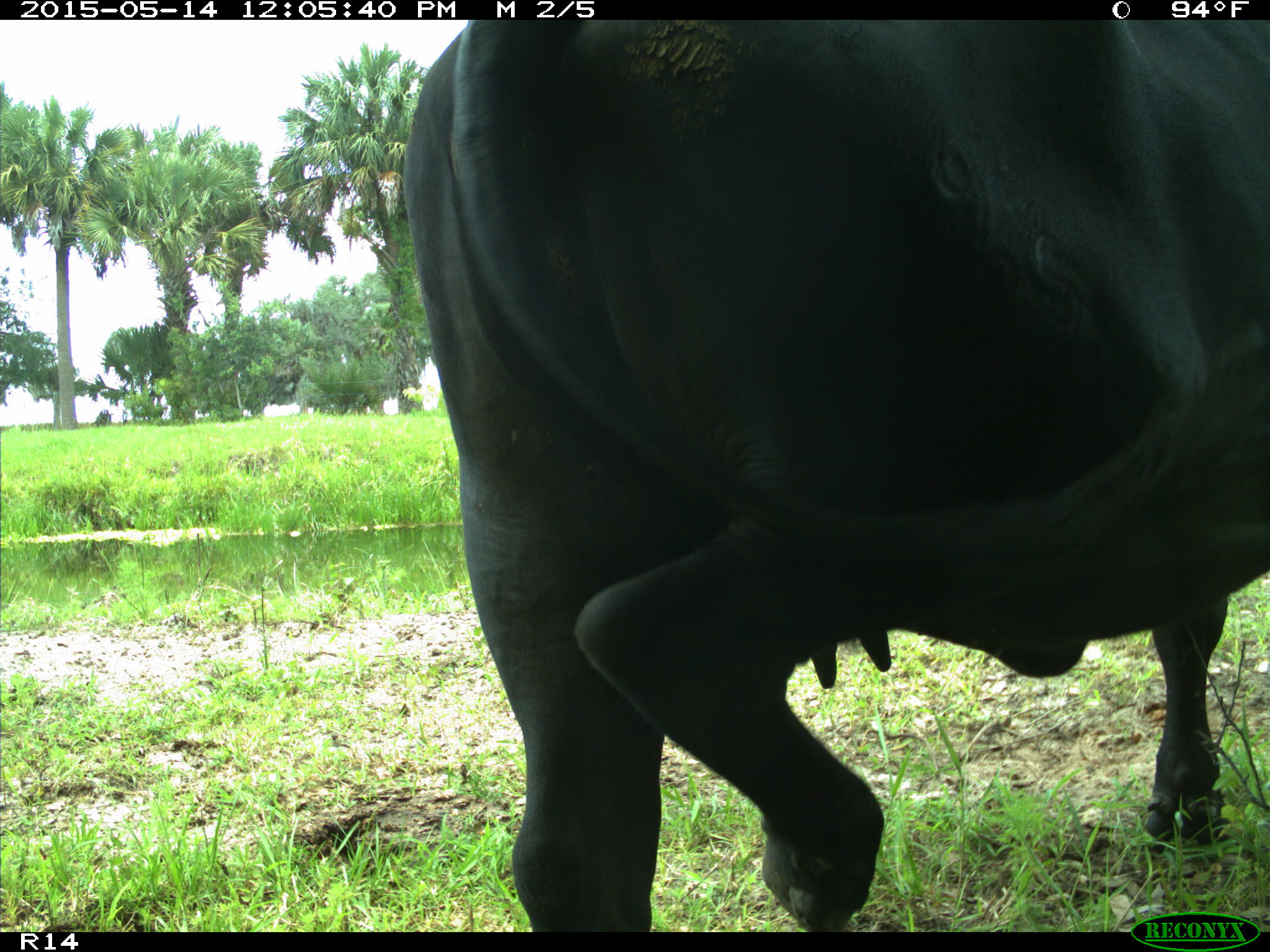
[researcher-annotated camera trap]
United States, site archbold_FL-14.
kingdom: Animalia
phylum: Chordata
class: Mammalia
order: Artiodactyla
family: Bovidae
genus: Bos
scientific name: Bos taurus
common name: domestic cow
Bos taurus (domestic cow).